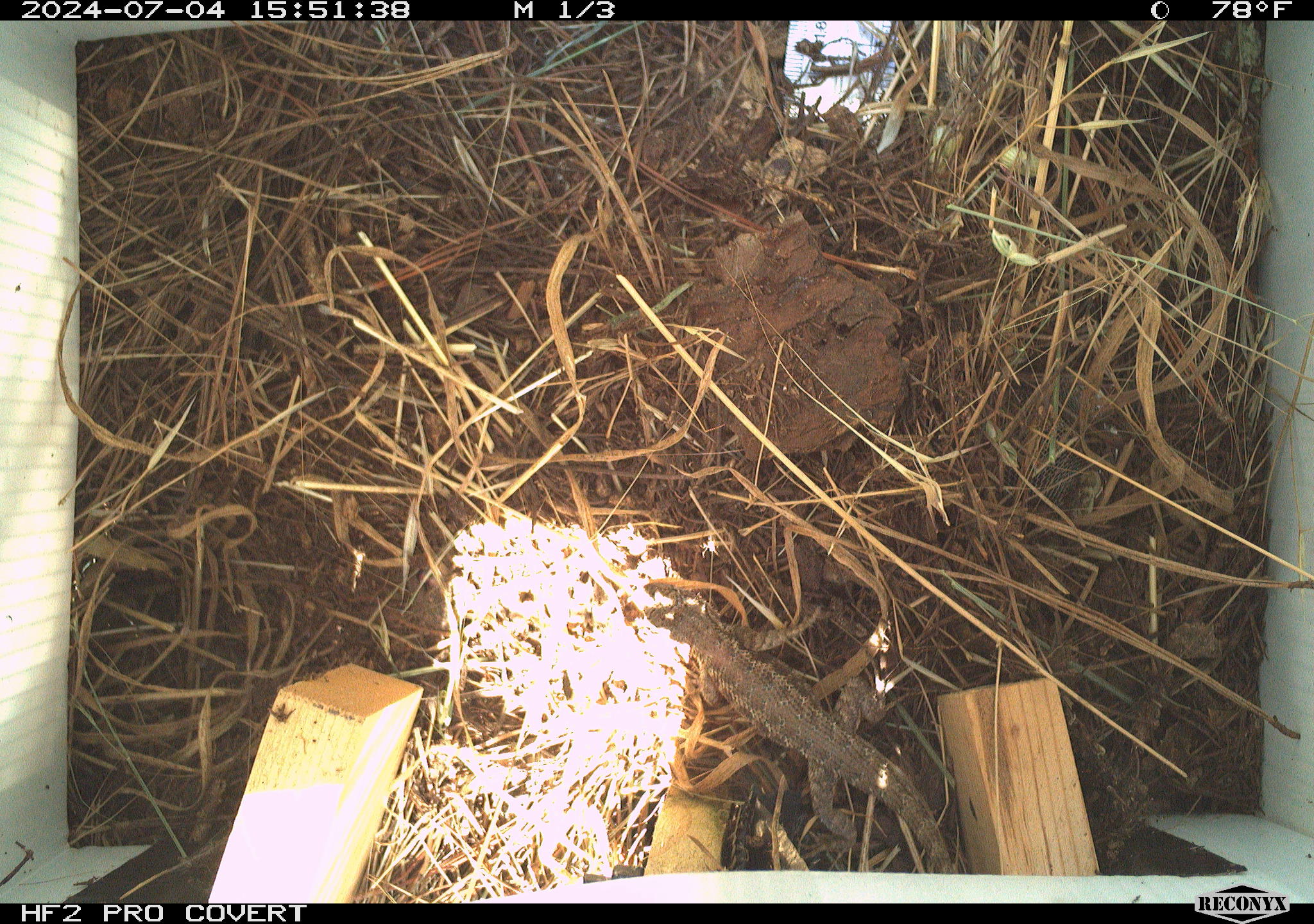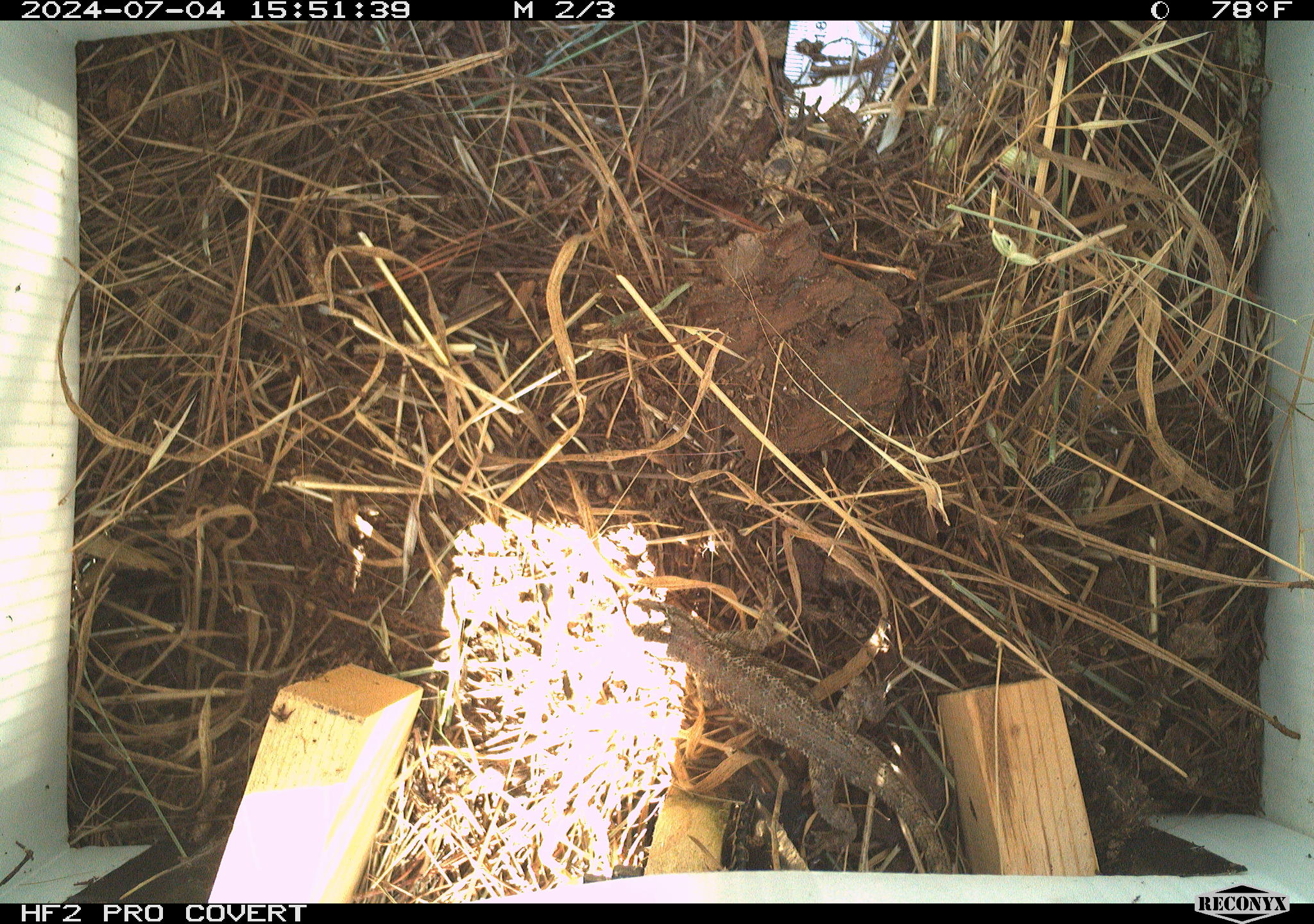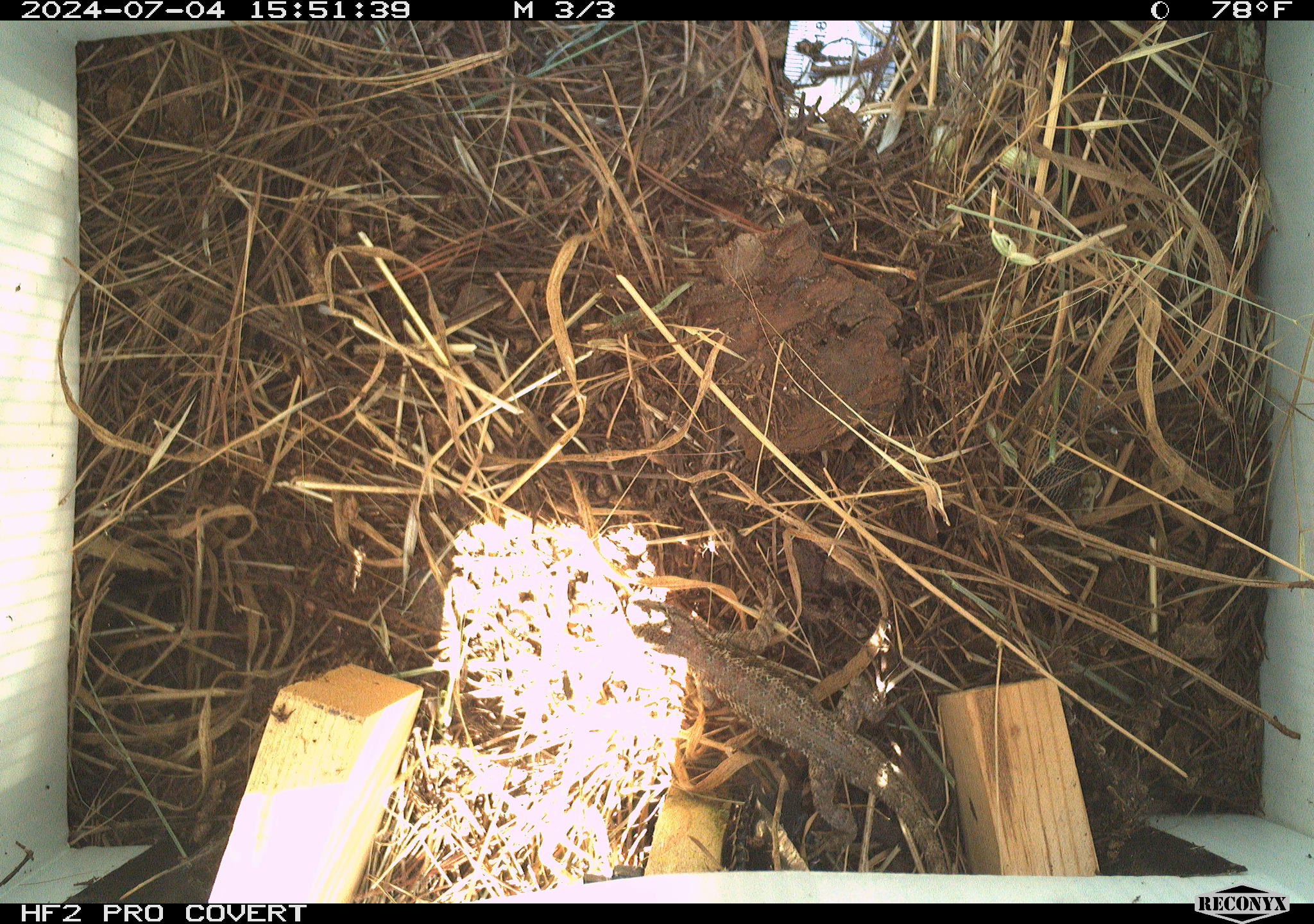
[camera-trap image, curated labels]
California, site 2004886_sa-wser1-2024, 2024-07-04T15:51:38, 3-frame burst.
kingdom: Animalia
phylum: Chordata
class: Mammalia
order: Rodentia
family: Cricetidae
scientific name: Arvicolinae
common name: voles, lemmings, and muskrats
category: arvicolinae subfamily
Arvicolinae subfamily (voles, lemmings, and muskrats) (Arvicolinae).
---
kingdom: Animalia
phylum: Chordata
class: Reptilia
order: Squamata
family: Phrynosomatidae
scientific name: Phrynosomatidae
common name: phrynosomatid lizards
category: phrynosomatidae family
Phrynosomatidae family (phrynosomatid lizards) (Phrynosomatidae).